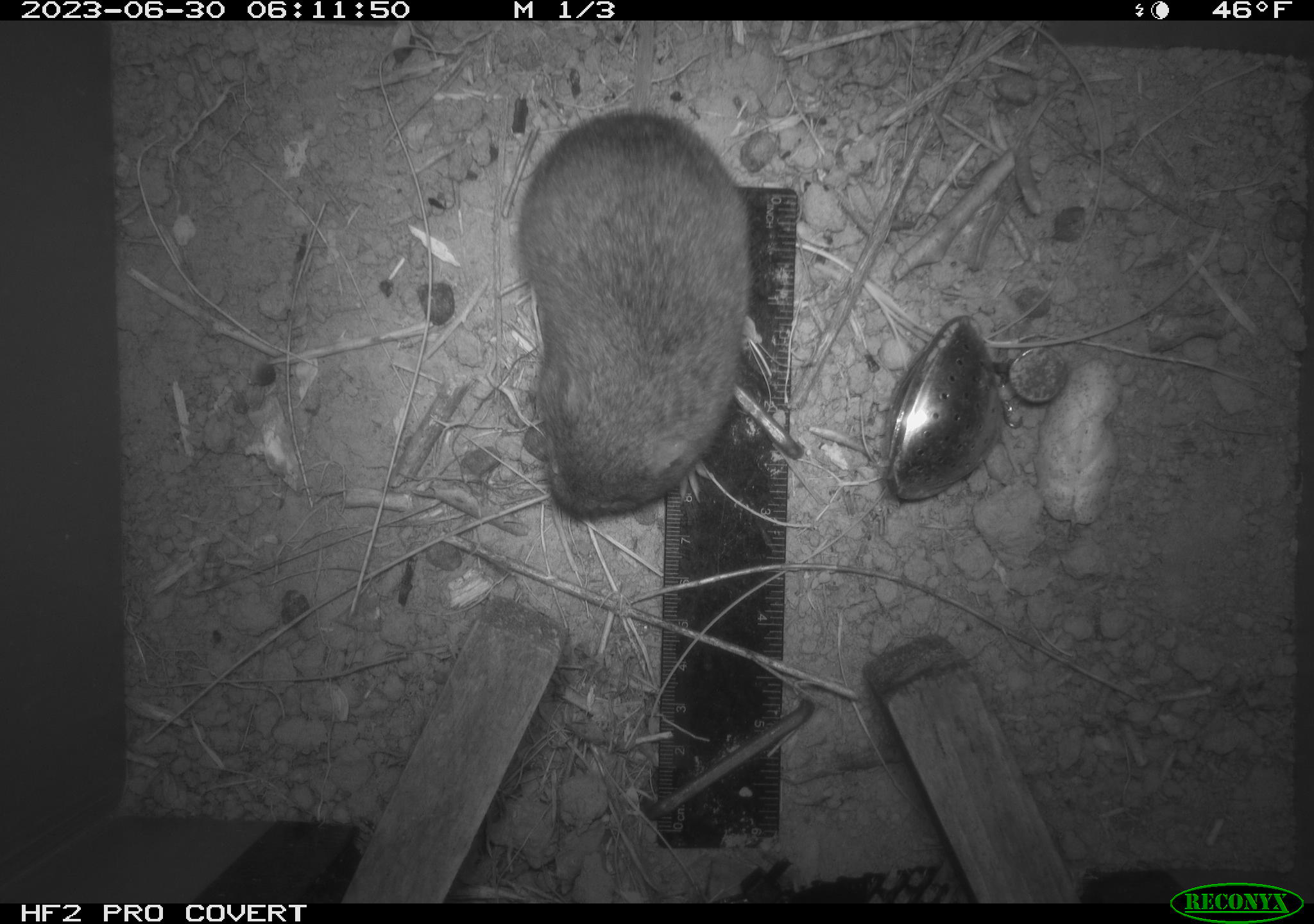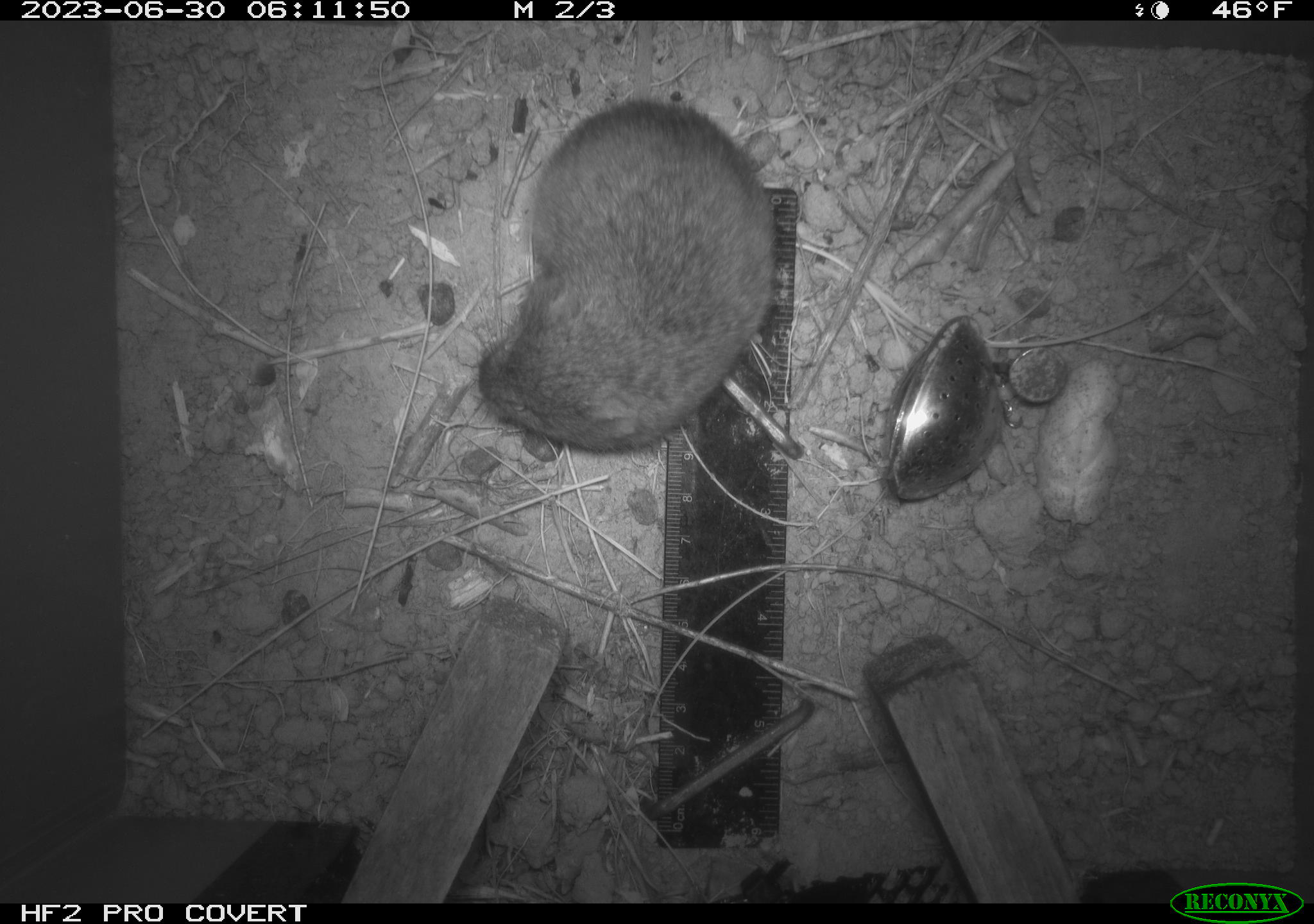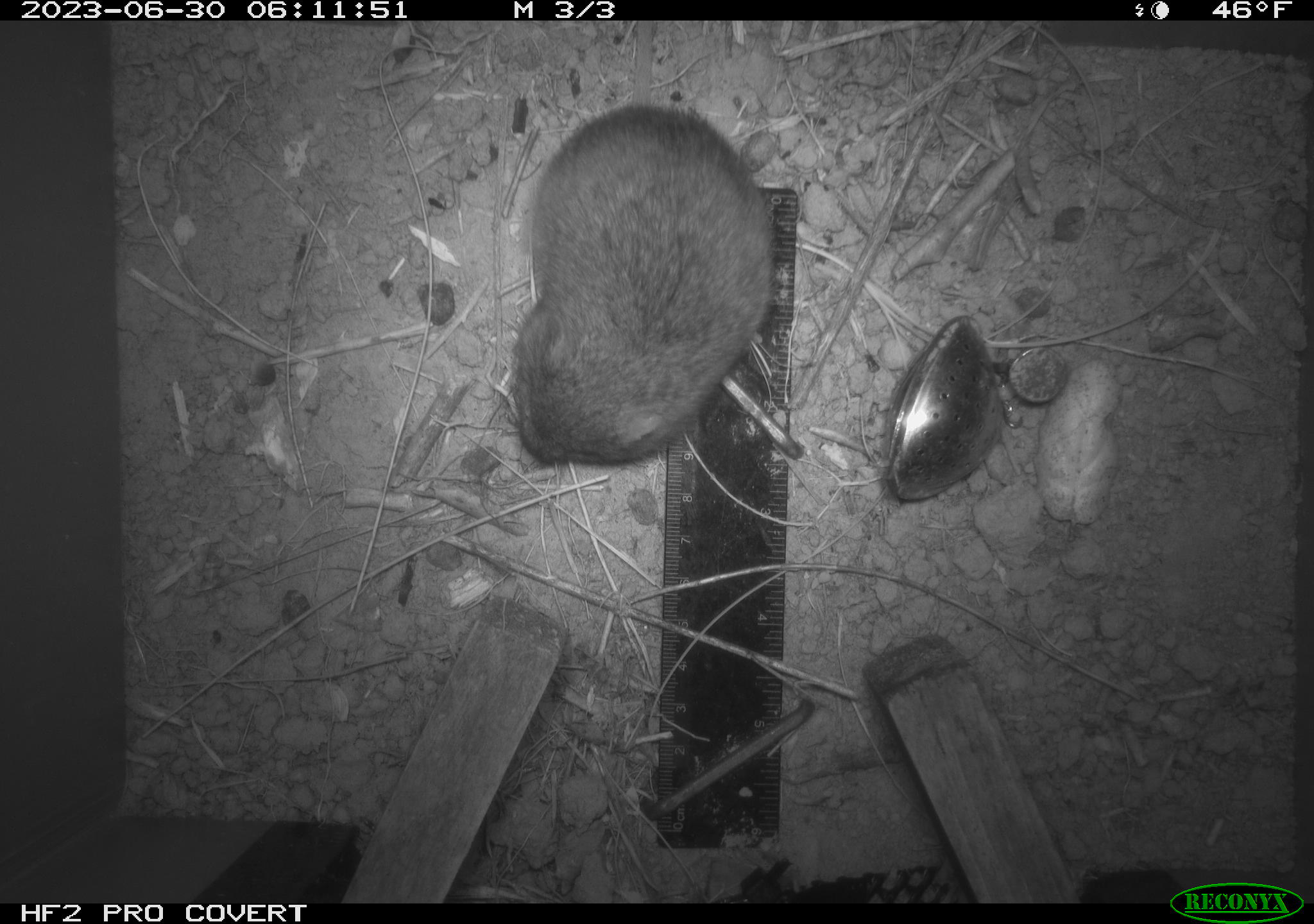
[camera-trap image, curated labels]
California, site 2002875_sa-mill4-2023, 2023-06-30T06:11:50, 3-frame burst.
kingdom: Animalia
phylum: Chordata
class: Mammalia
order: Rodentia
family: Cricetidae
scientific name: Arvicolinae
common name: voles, lemmings, and muskrats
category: arvicolinae subfamily